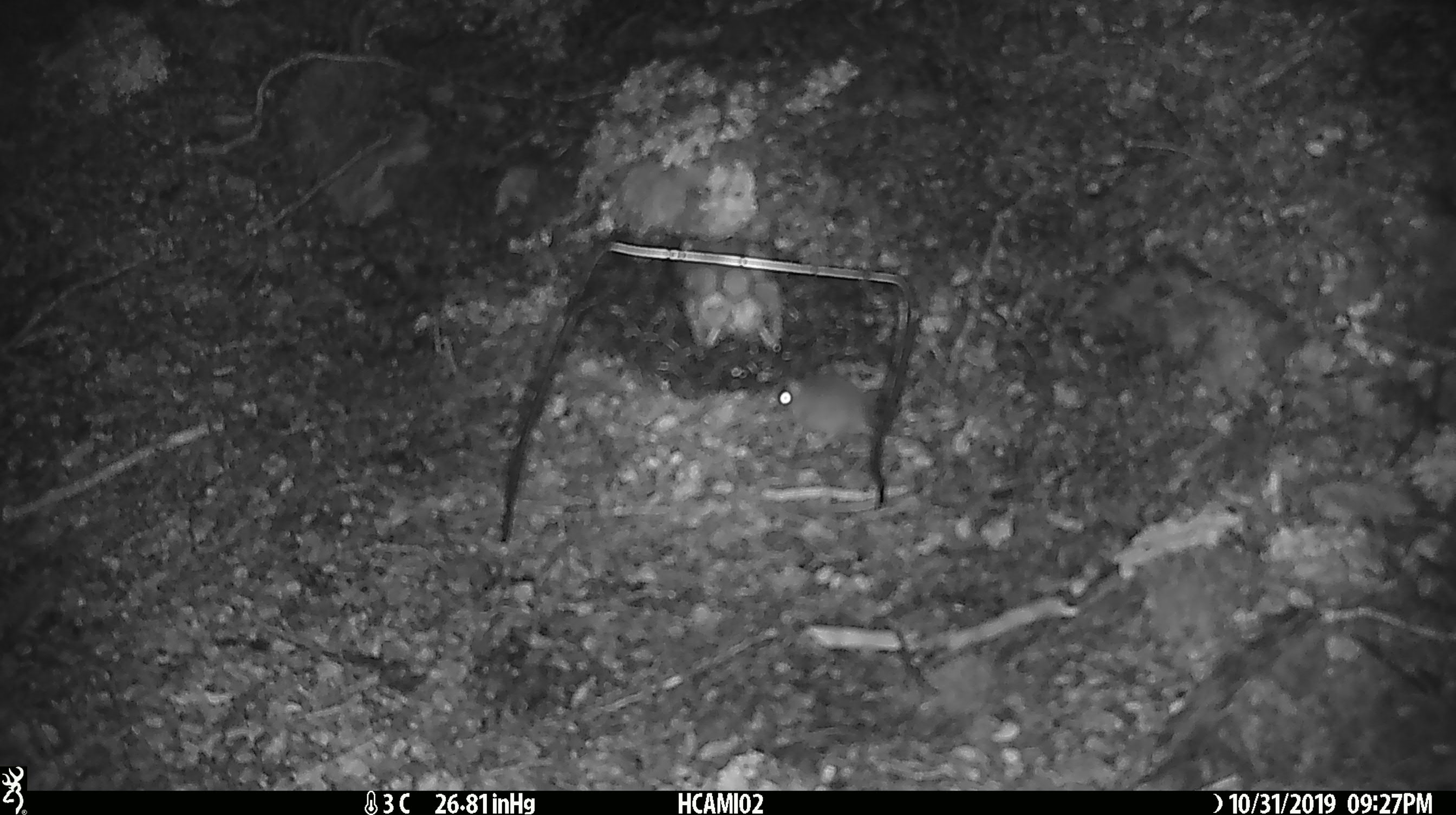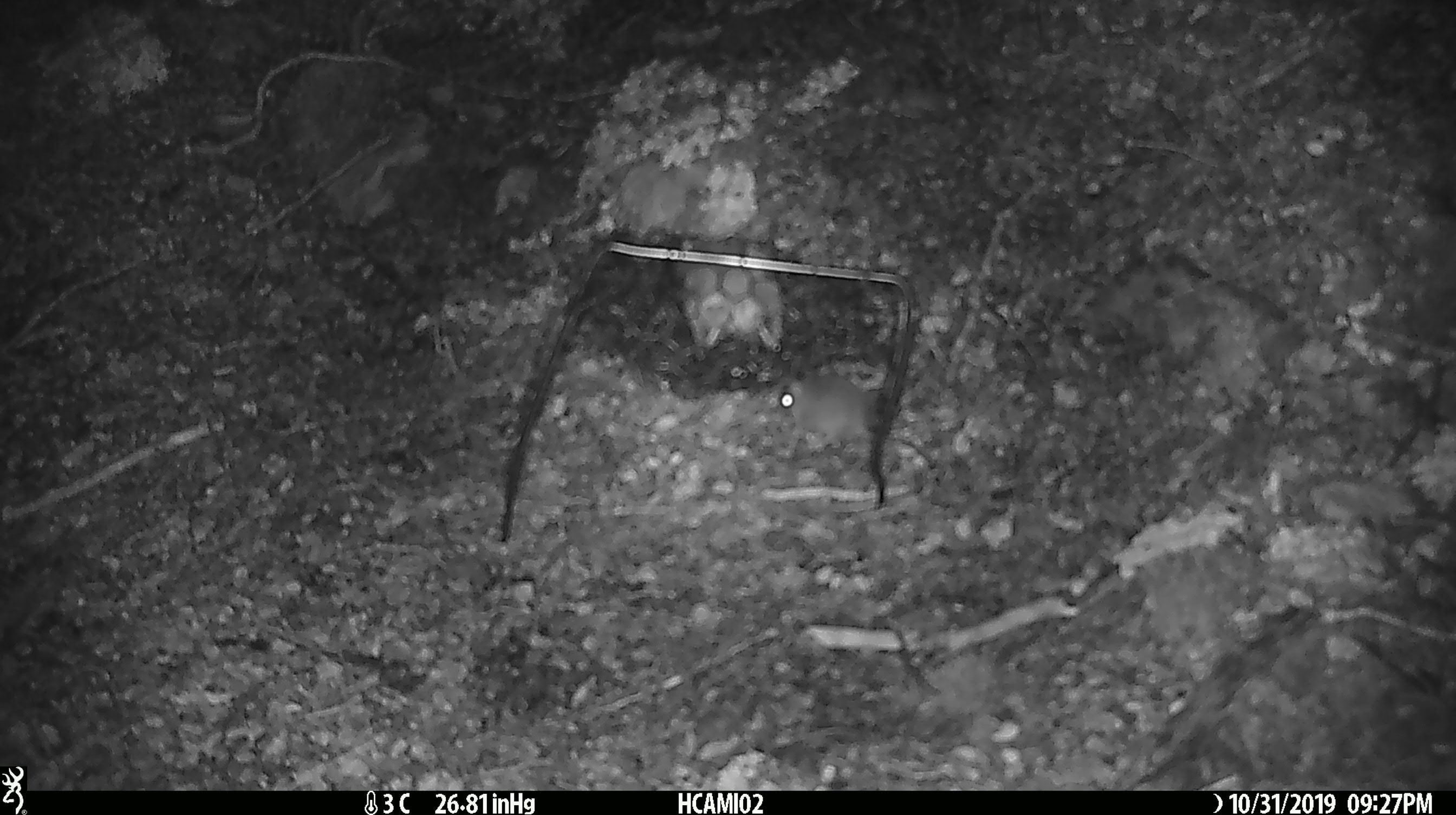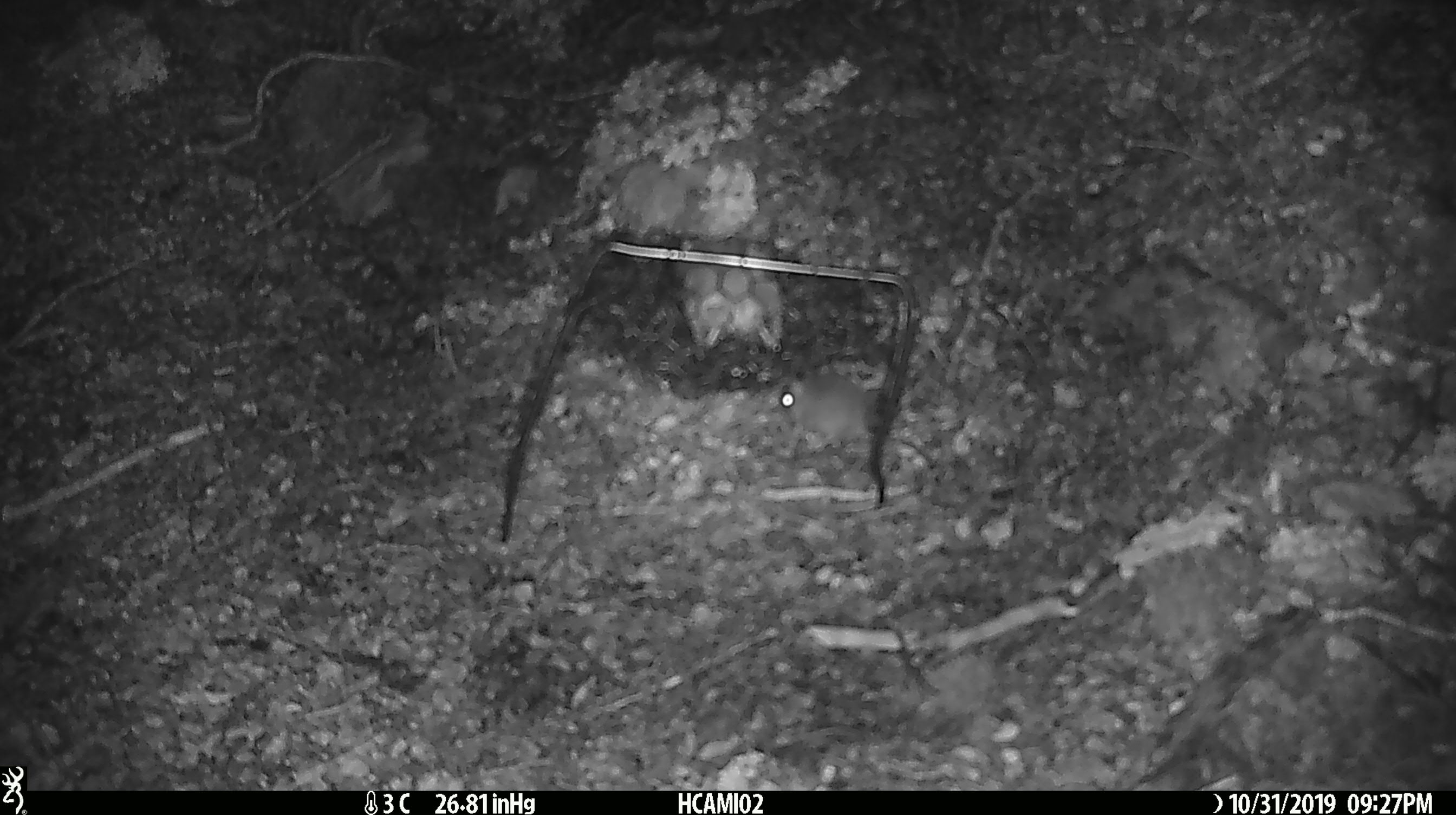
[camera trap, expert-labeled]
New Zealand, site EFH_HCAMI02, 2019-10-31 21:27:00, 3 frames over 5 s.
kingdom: Animalia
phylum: Chordata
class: Mammalia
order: Rodentia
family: Muridae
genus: Mus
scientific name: Mus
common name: mouse